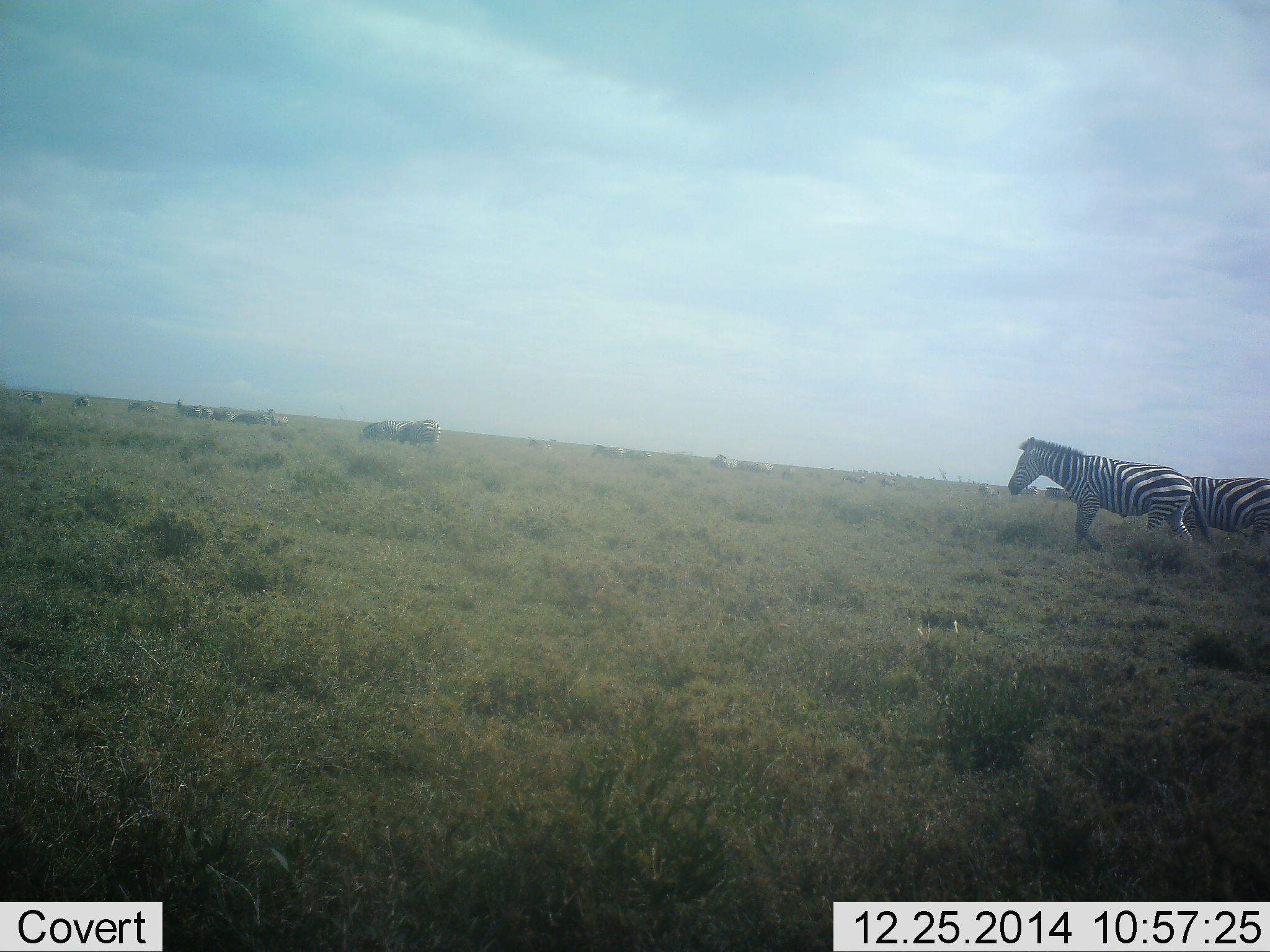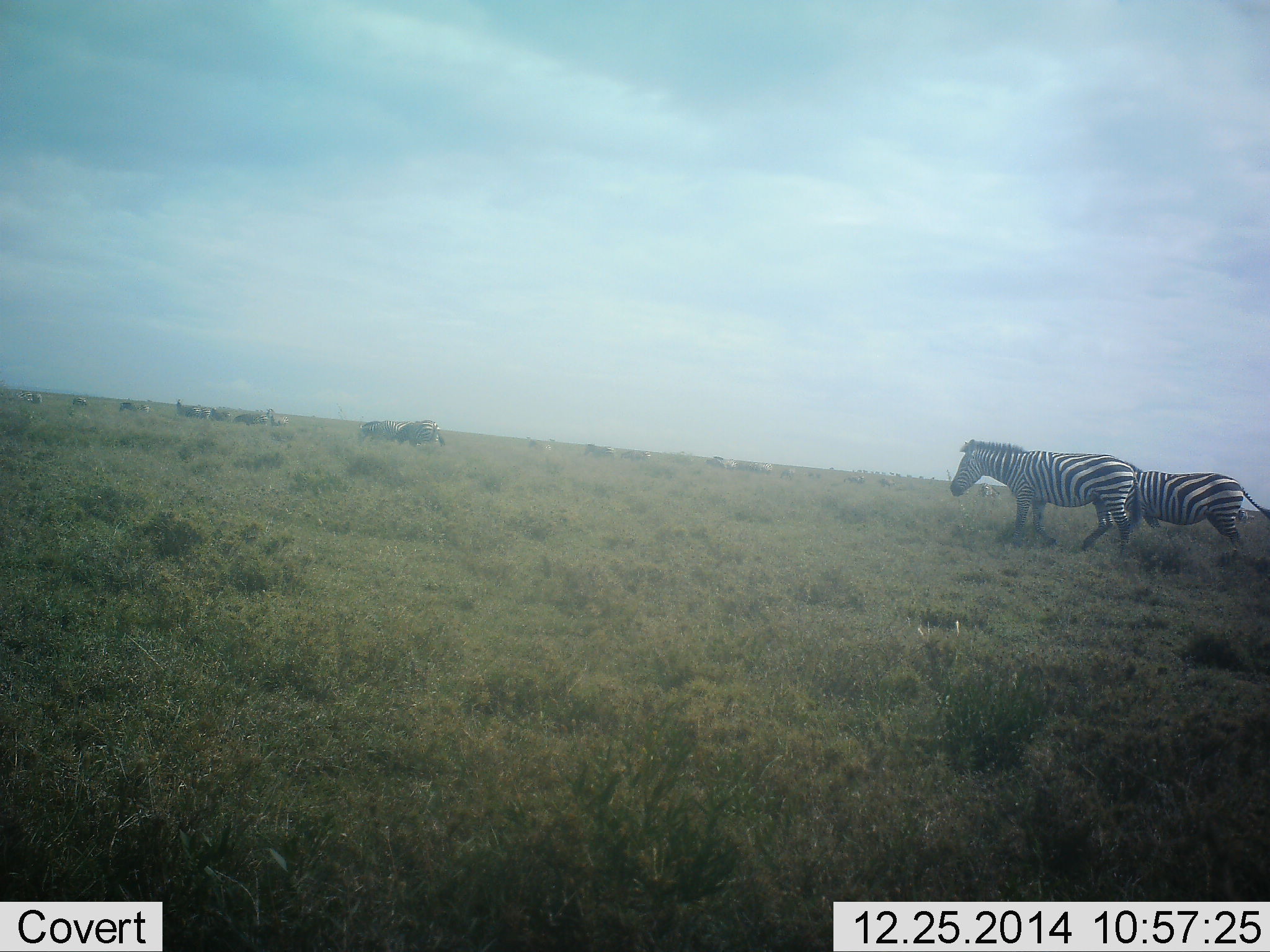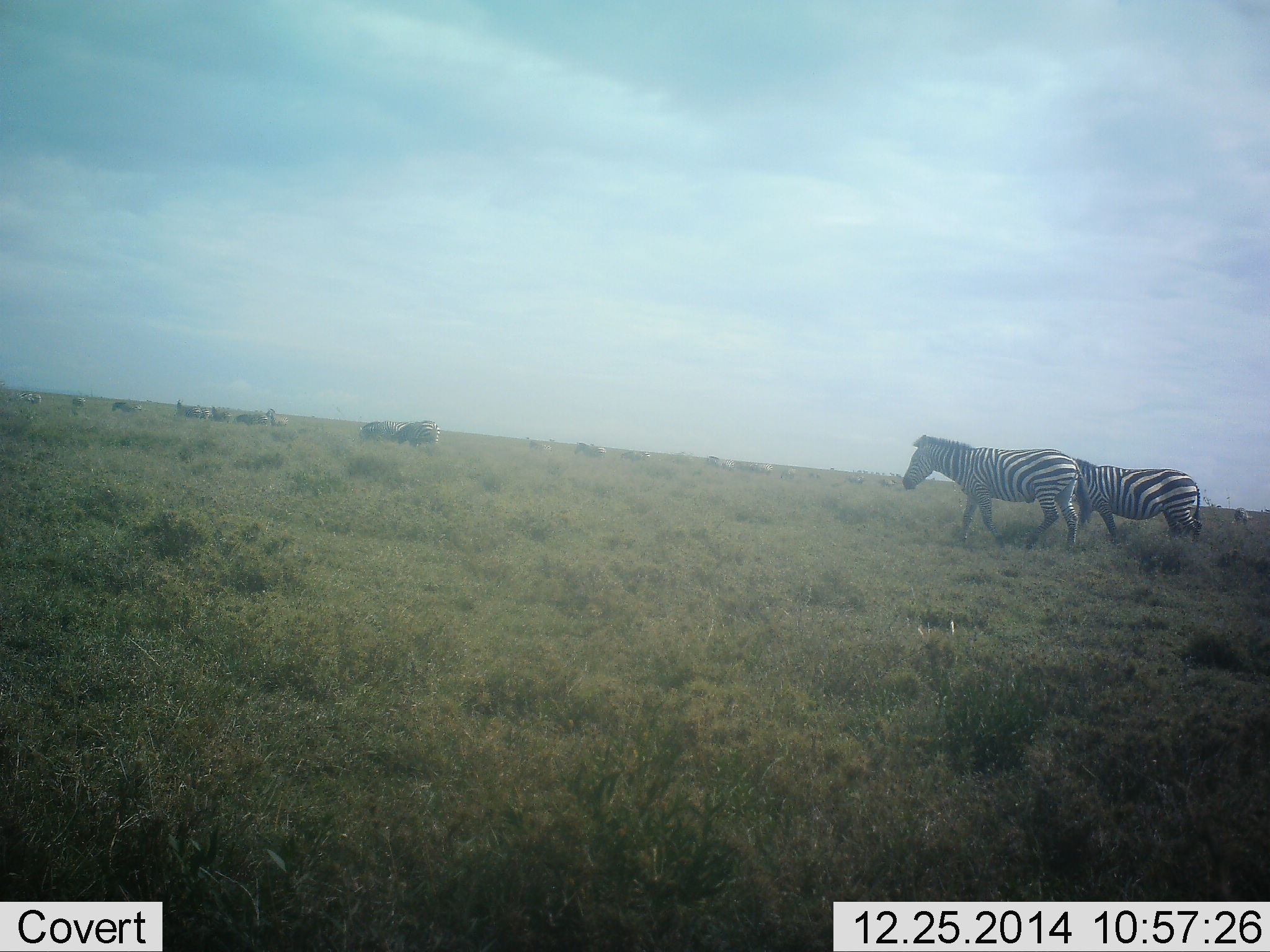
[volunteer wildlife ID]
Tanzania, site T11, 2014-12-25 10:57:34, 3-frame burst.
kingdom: Animalia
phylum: Chordata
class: Mammalia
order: Perissodactyla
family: Equidae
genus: Equus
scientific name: Equus quagga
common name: plains zebra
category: zebra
Zebra (plains zebra) (Equus quagga), count 11-50. Behavior (volunteer vote fractions): standing 9%, resting 0%, moving 100%, interacting 0%. Young present (vote fraction): 0%. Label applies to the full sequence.